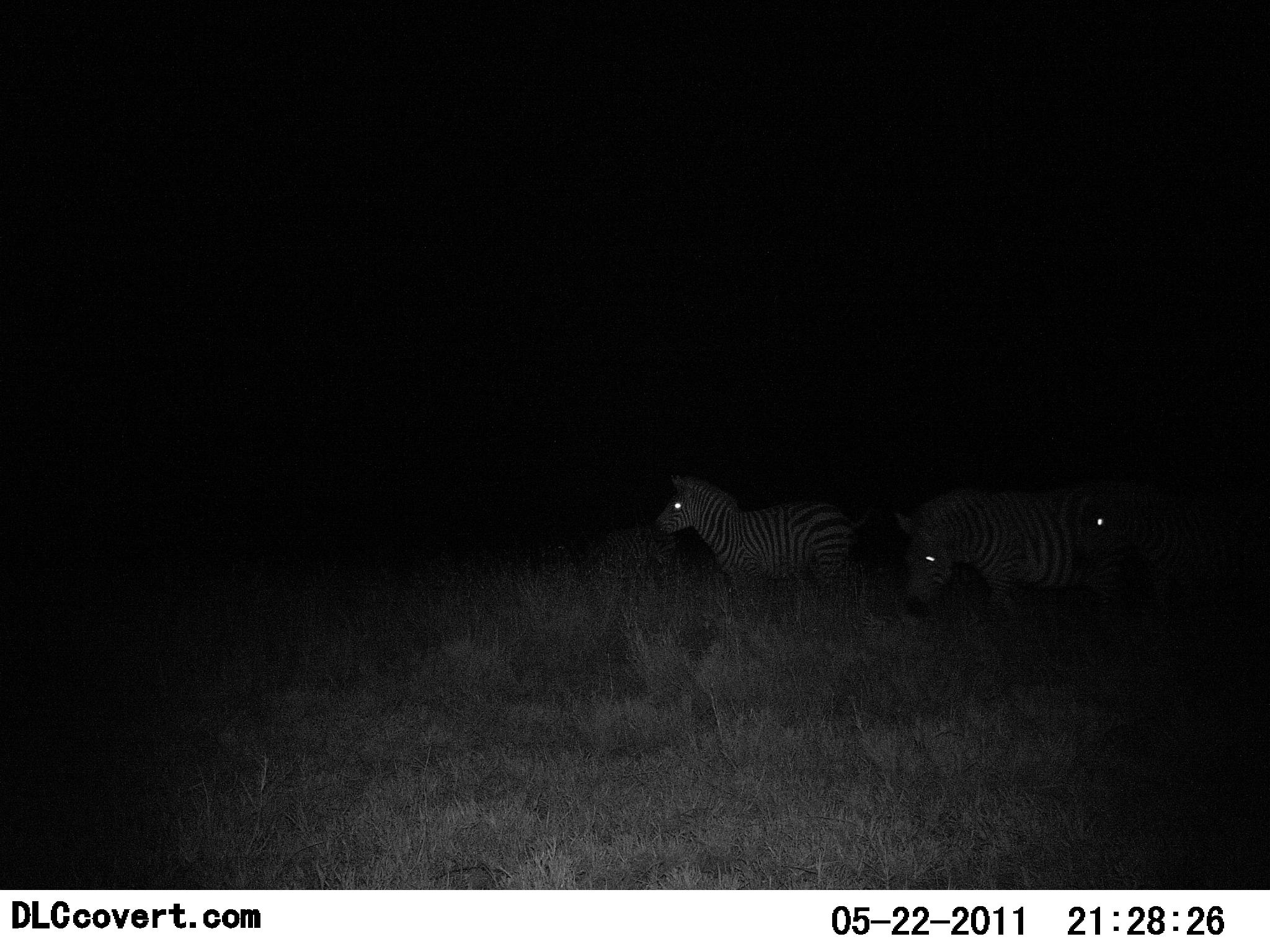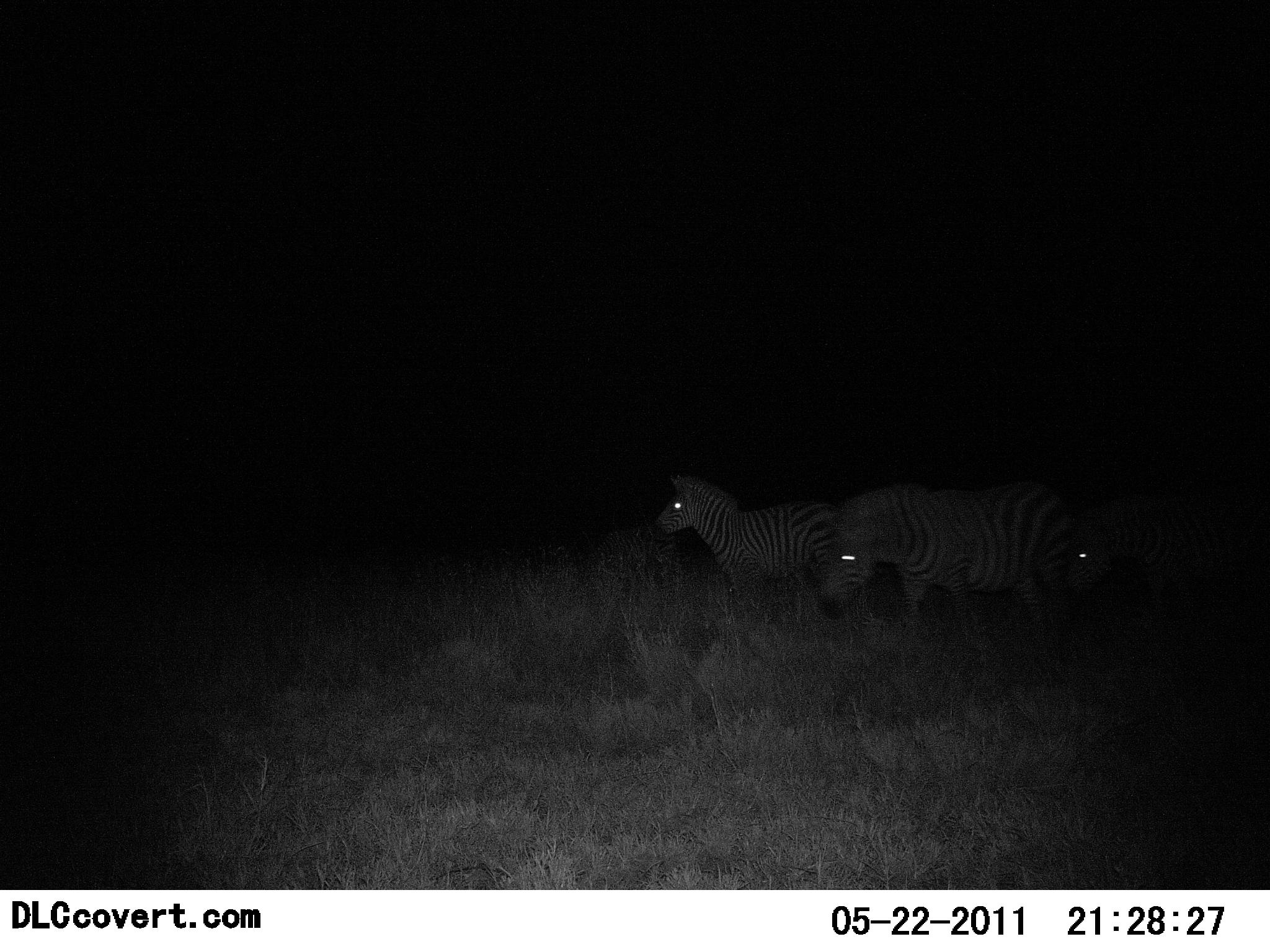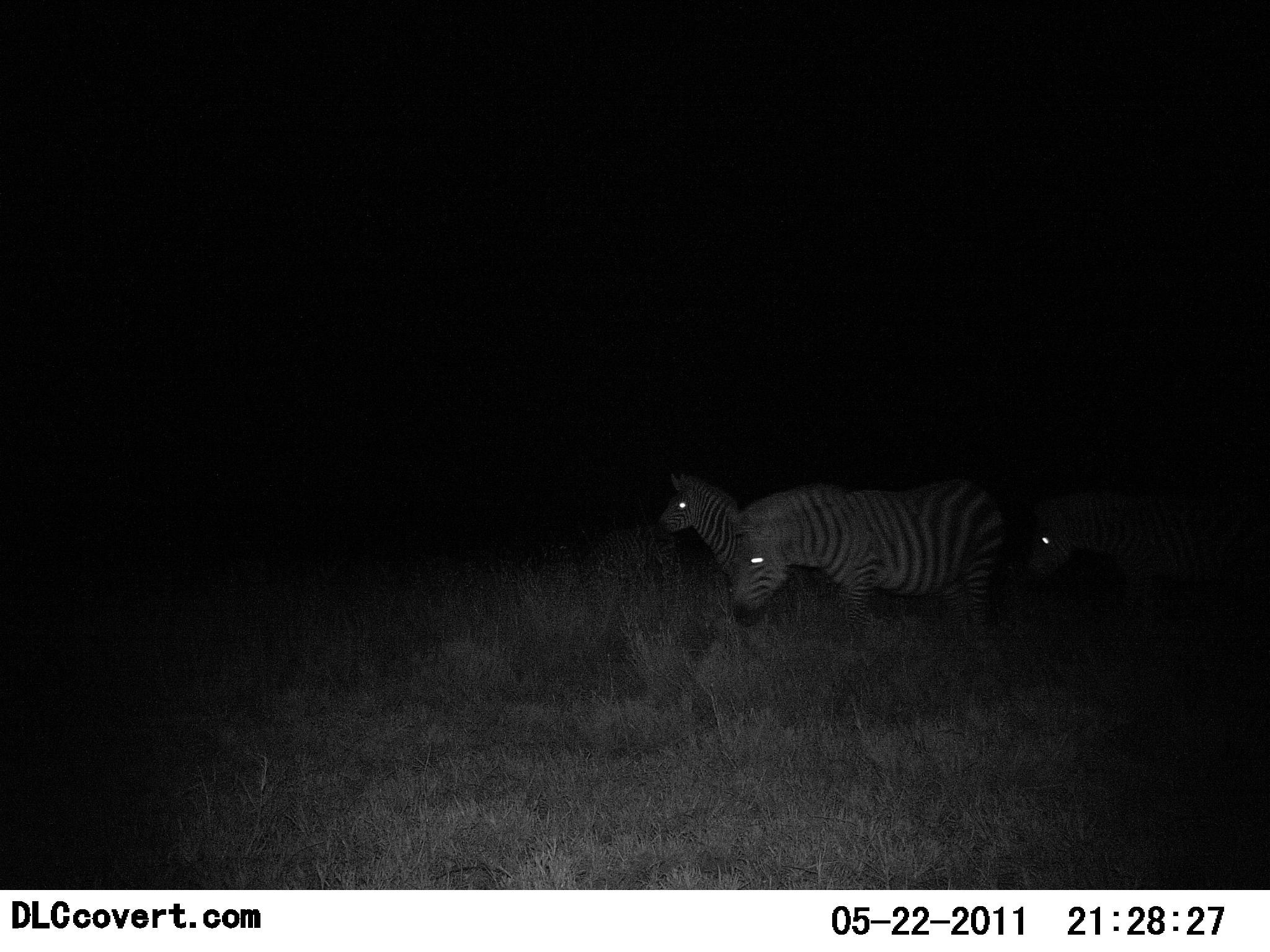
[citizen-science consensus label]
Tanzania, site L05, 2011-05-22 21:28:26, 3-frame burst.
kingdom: Animalia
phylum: Chordata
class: Mammalia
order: Perissodactyla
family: Equidae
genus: Equus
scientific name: Equus quagga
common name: plains zebra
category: zebra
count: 3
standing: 80%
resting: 0%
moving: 80%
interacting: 0%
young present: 0%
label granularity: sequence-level